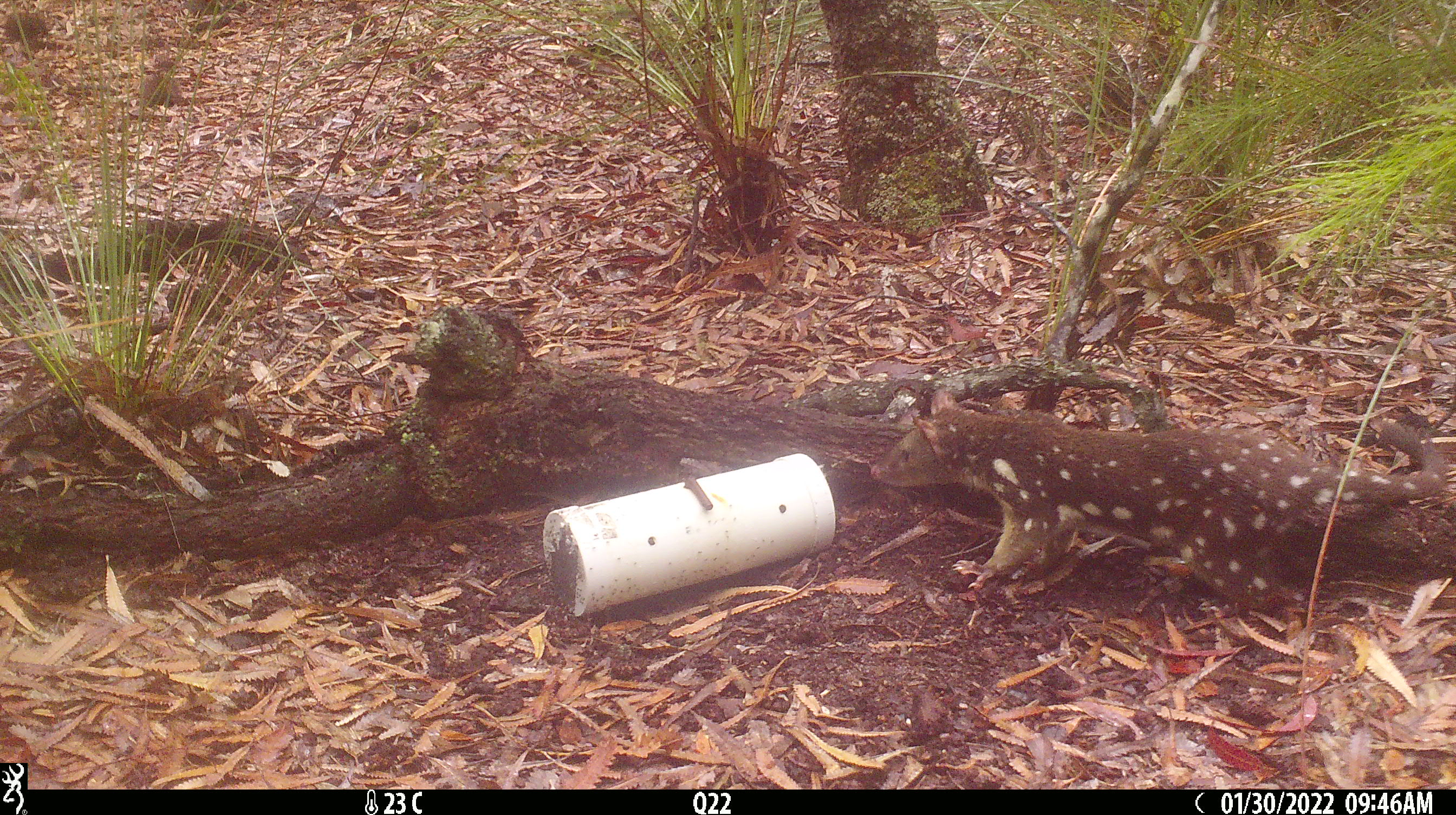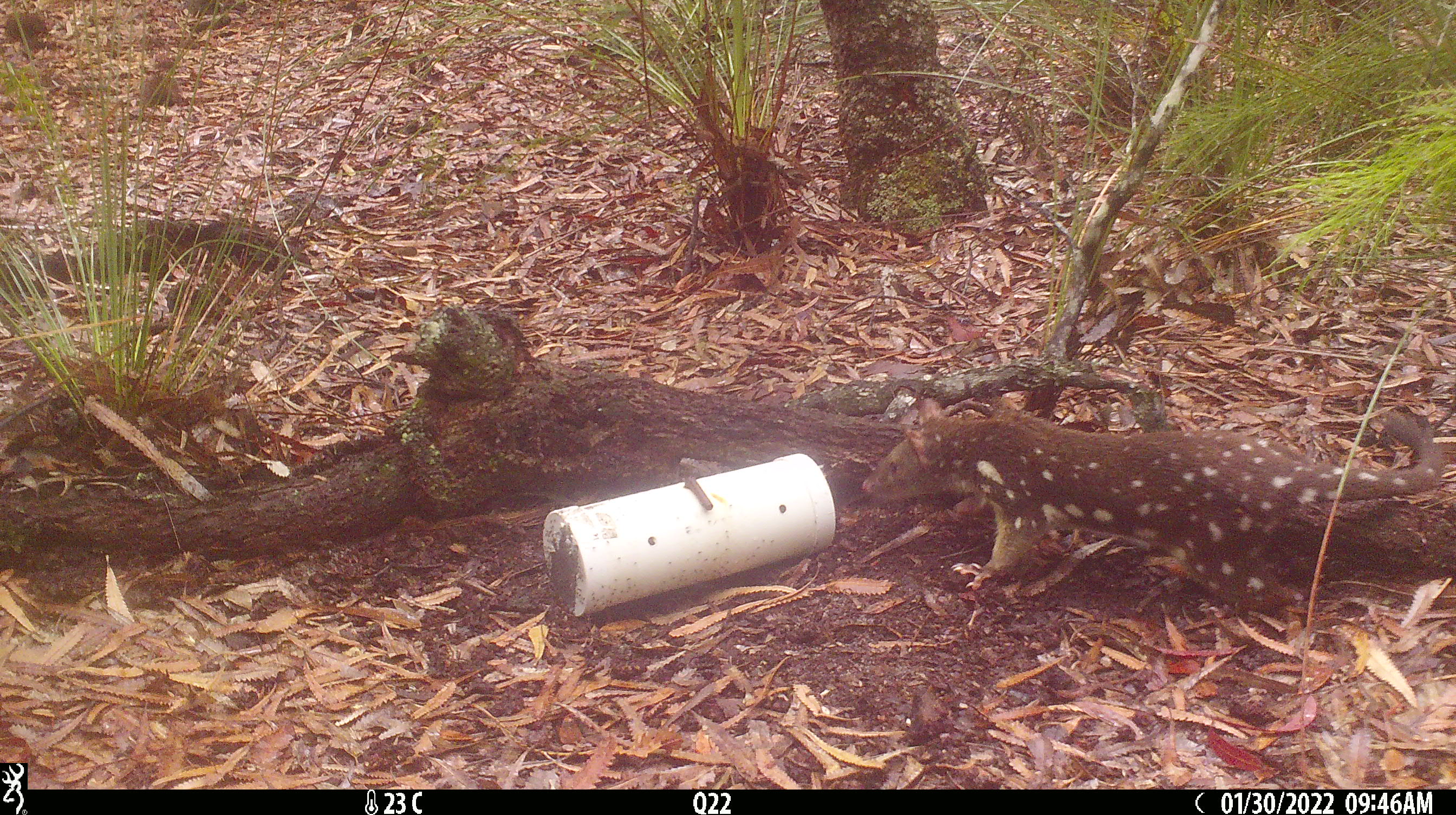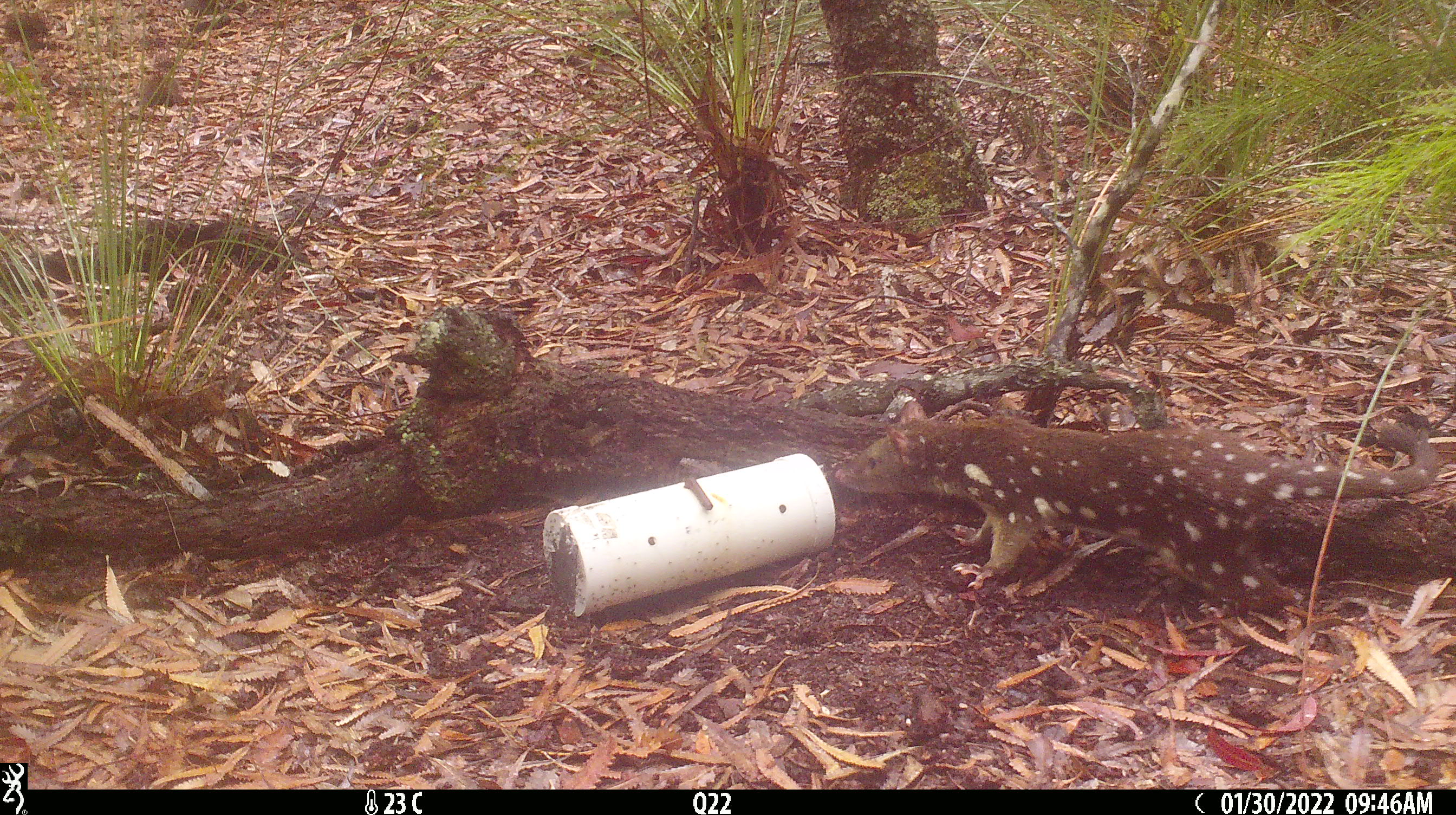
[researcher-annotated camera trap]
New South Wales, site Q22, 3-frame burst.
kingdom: Animalia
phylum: Chordata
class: Mammalia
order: Dasyuromorphia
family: Dasyuridae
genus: Dasyurus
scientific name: Dasyurus maculatus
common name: spotted-tailed quoll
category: quoll